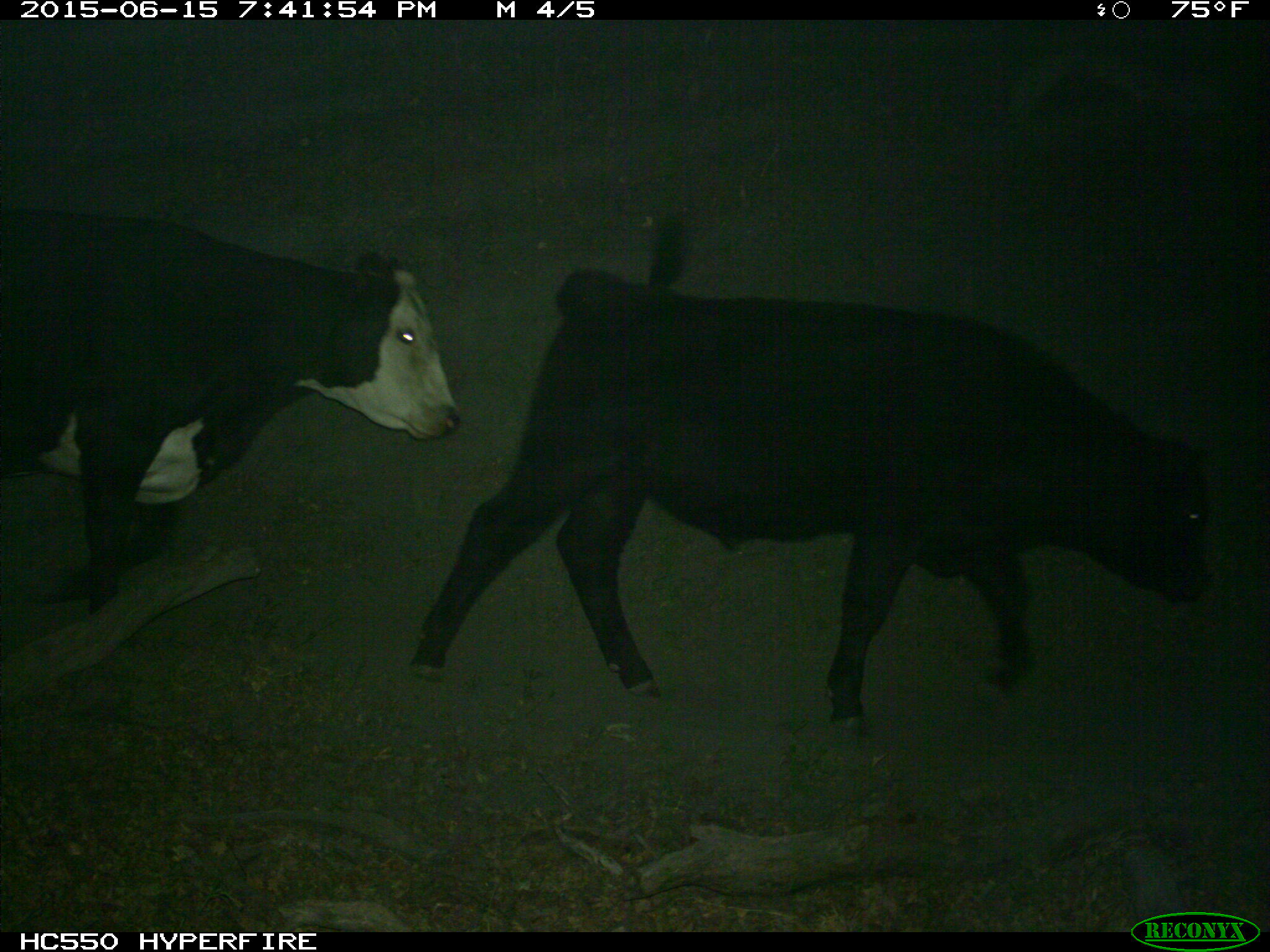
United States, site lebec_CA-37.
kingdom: Animalia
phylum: Chordata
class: Mammalia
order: Artiodactyla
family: Bovidae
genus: Bos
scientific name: Bos taurus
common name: domestic cow